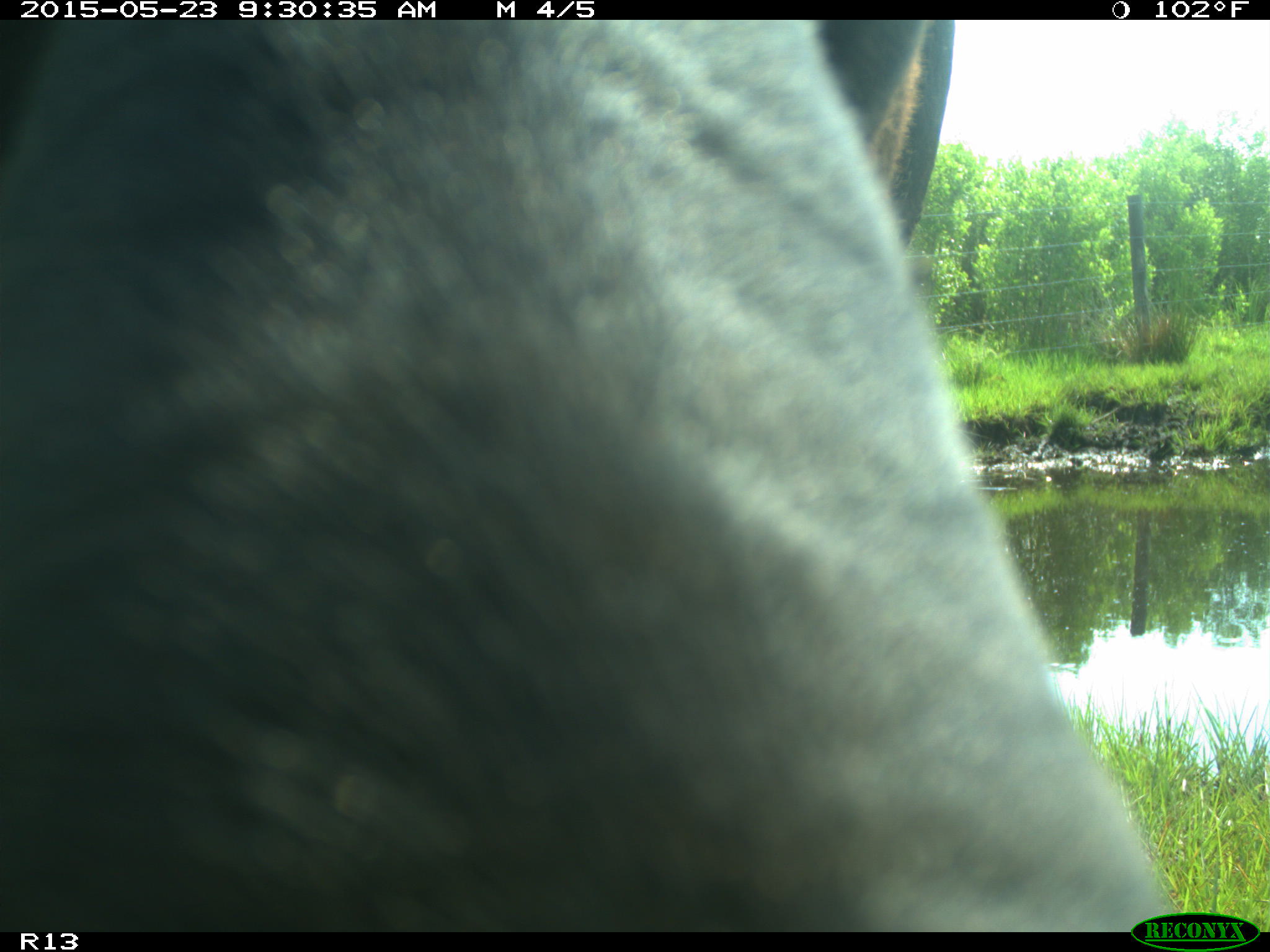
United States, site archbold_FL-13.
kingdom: Animalia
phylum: Chordata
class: Mammalia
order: Artiodactyla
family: Bovidae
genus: Bos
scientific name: Bos taurus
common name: domestic cow